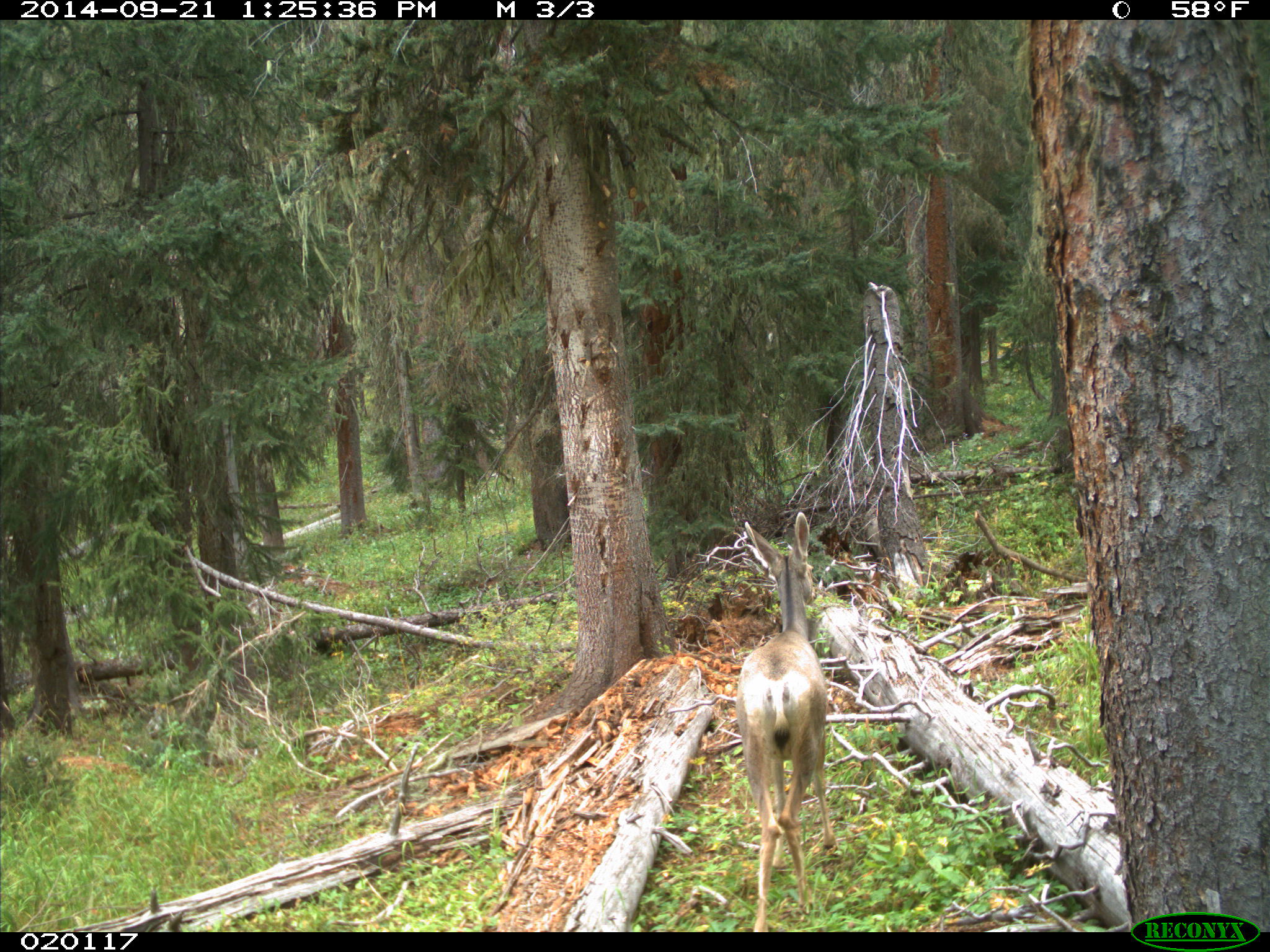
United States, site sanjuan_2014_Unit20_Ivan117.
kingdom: Animalia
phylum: Chordata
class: Mammalia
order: Artiodactyla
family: Cervidae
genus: Odocoileus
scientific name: Odocoileus hemionus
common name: mule deer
Odocoileus hemionus (mule deer).